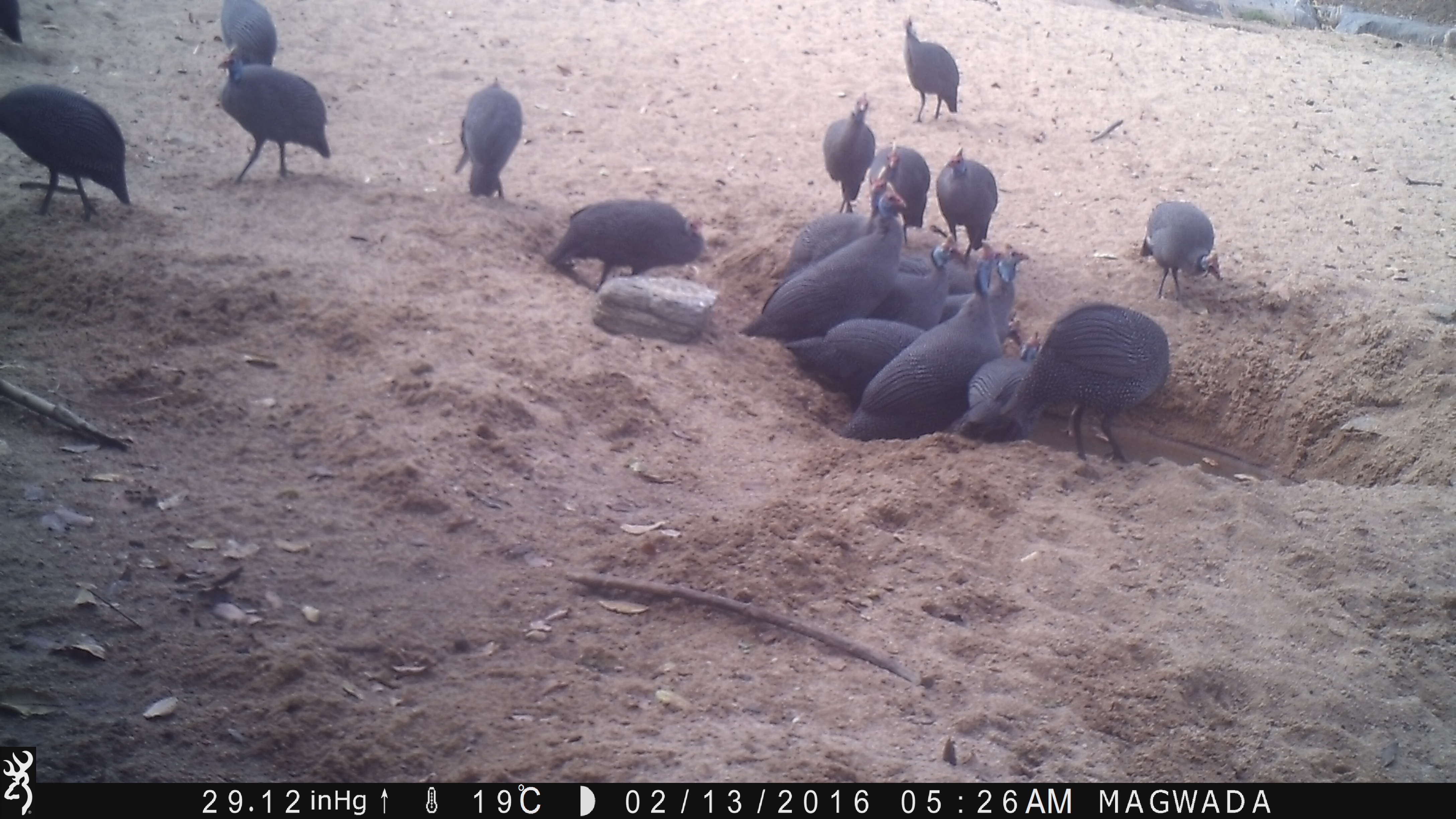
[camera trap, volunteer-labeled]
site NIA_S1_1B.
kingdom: Animalia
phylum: Chordata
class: Aves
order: Galliformes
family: Numididae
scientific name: Numididae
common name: guineafowl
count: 11-50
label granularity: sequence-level